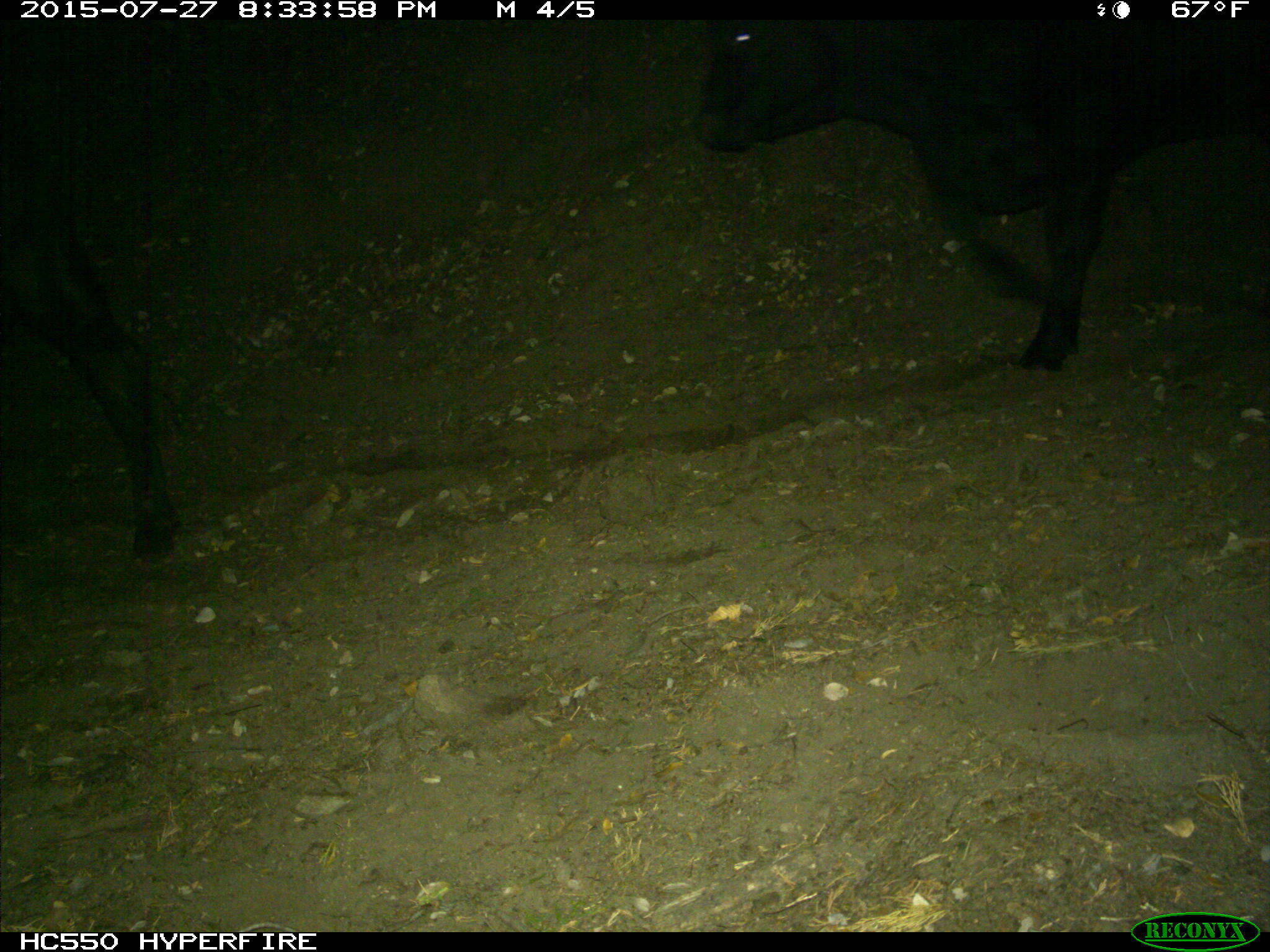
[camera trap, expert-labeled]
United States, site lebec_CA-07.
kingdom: Animalia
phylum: Chordata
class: Mammalia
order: Artiodactyla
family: Bovidae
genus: Bos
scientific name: Bos taurus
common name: domestic cow